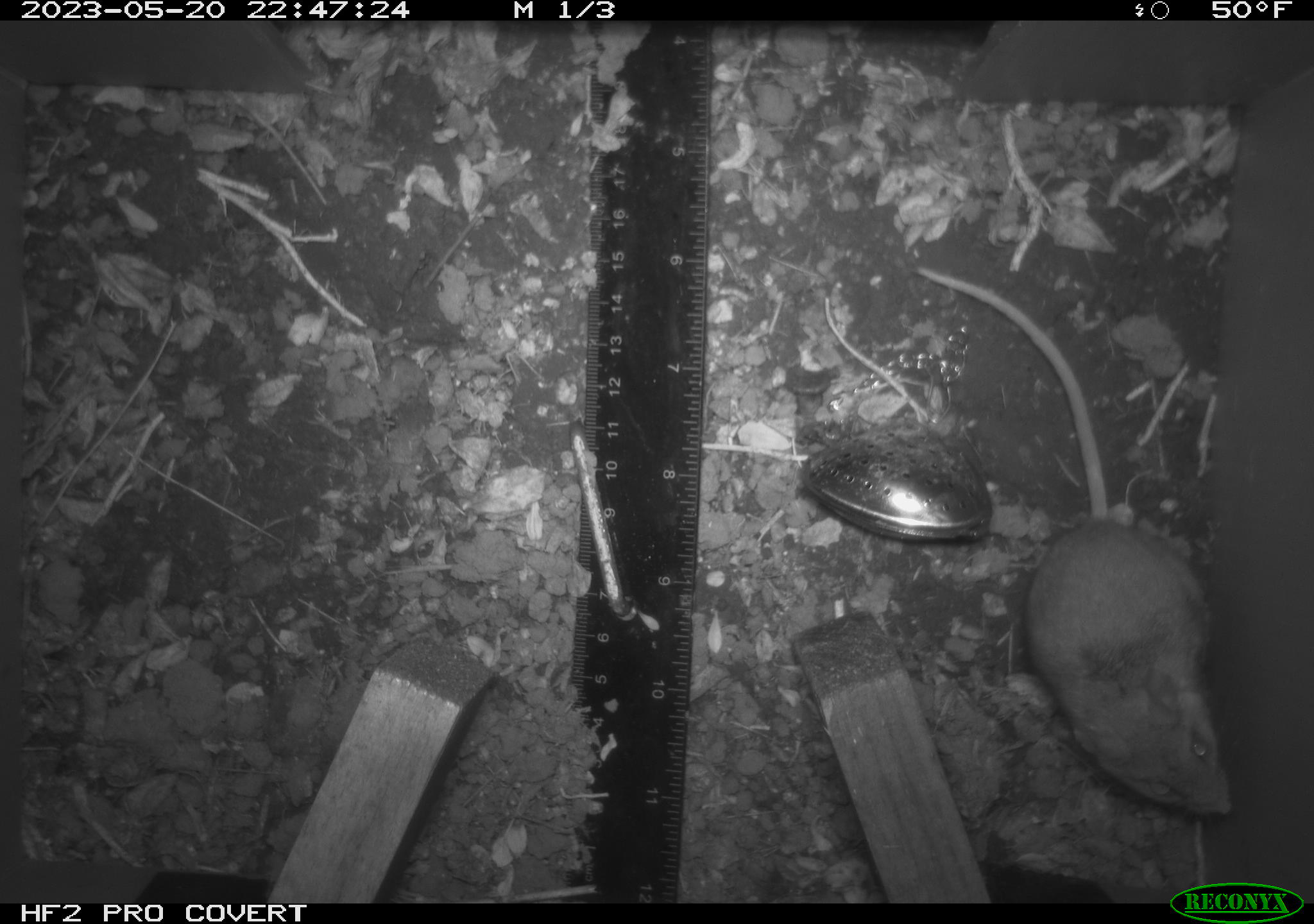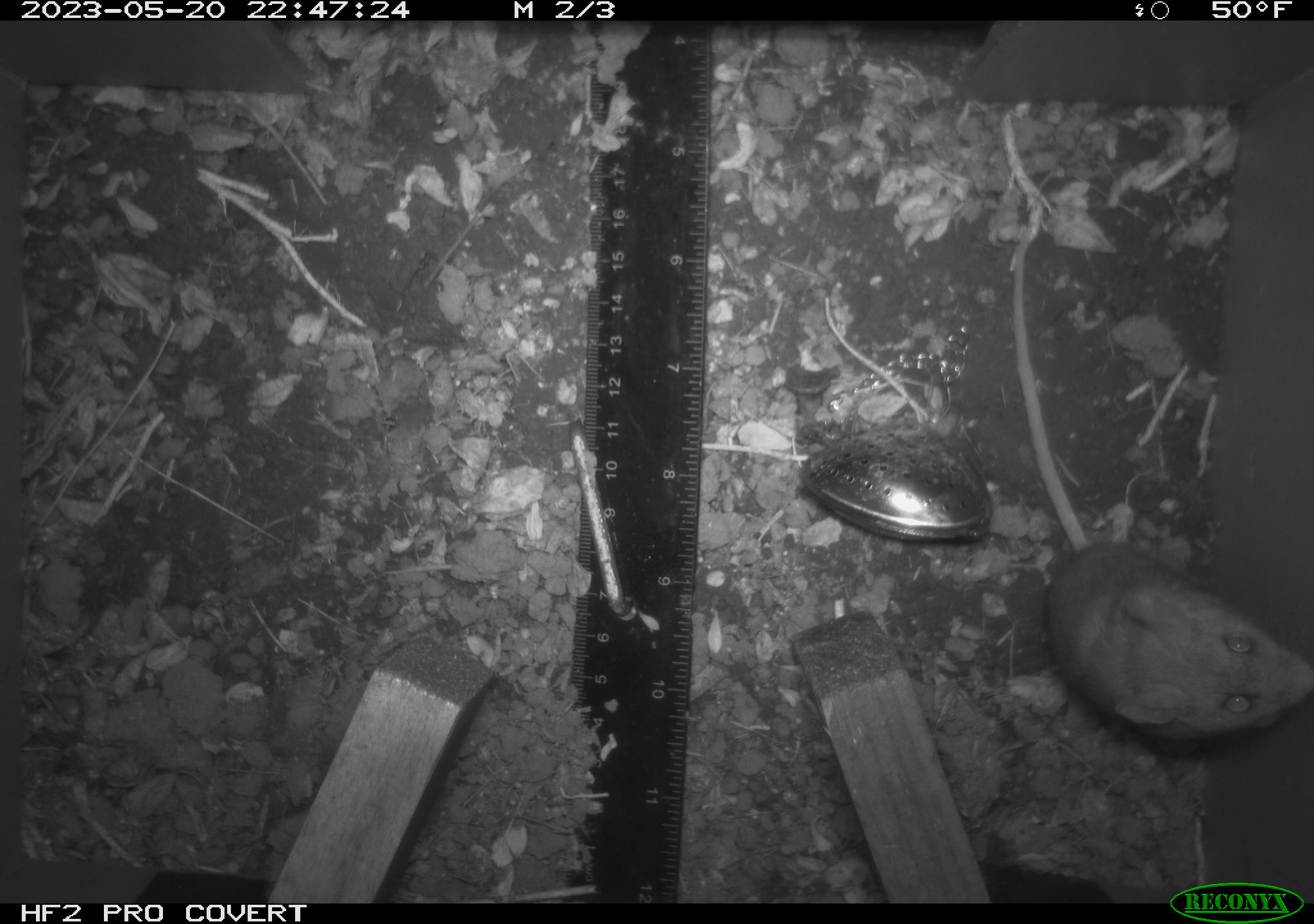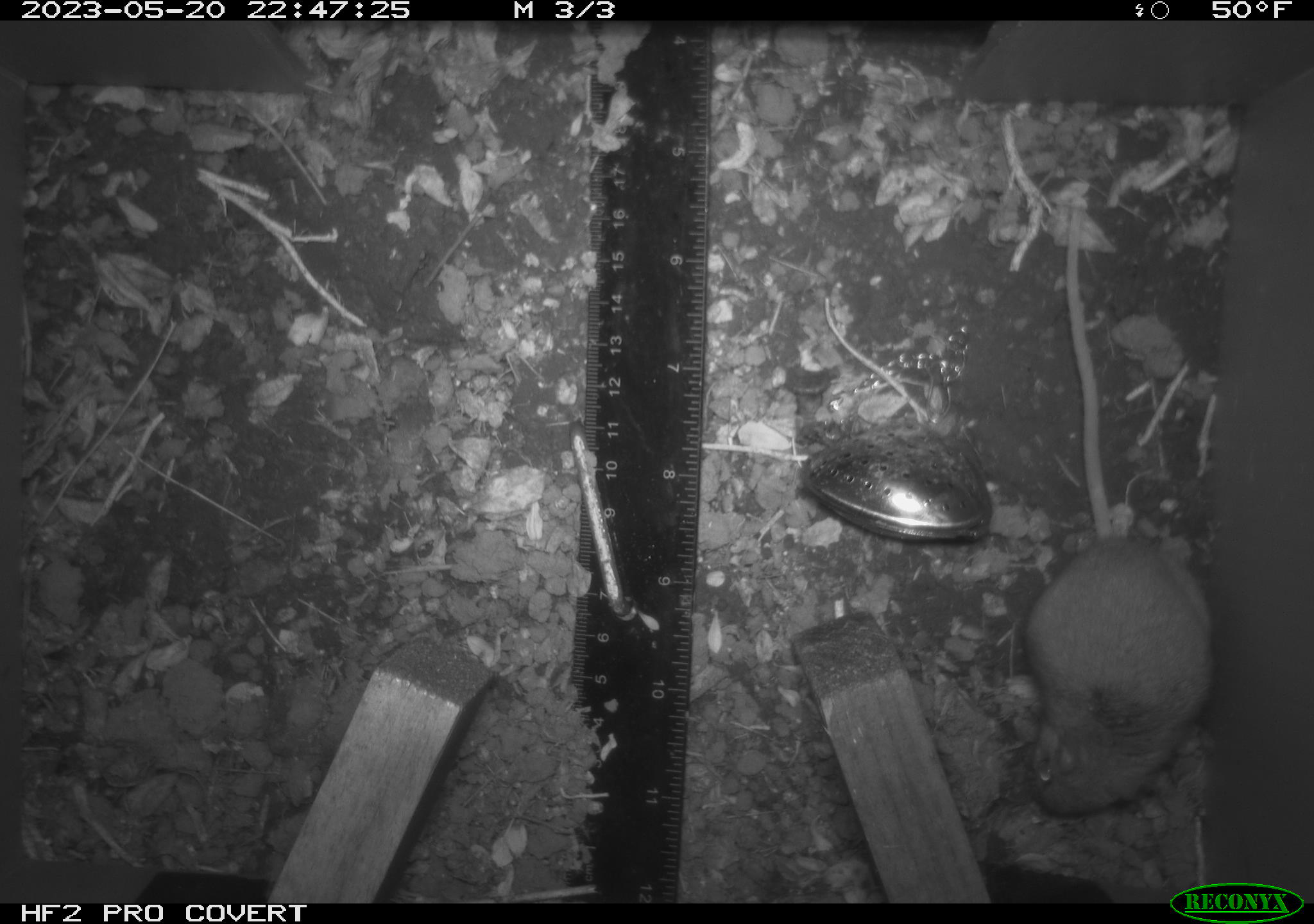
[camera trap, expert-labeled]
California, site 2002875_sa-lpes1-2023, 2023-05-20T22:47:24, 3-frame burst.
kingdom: Animalia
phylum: Chordata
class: Mammalia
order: Rodentia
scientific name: Rodentia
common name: mouse species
Mouse species (Rodentia).